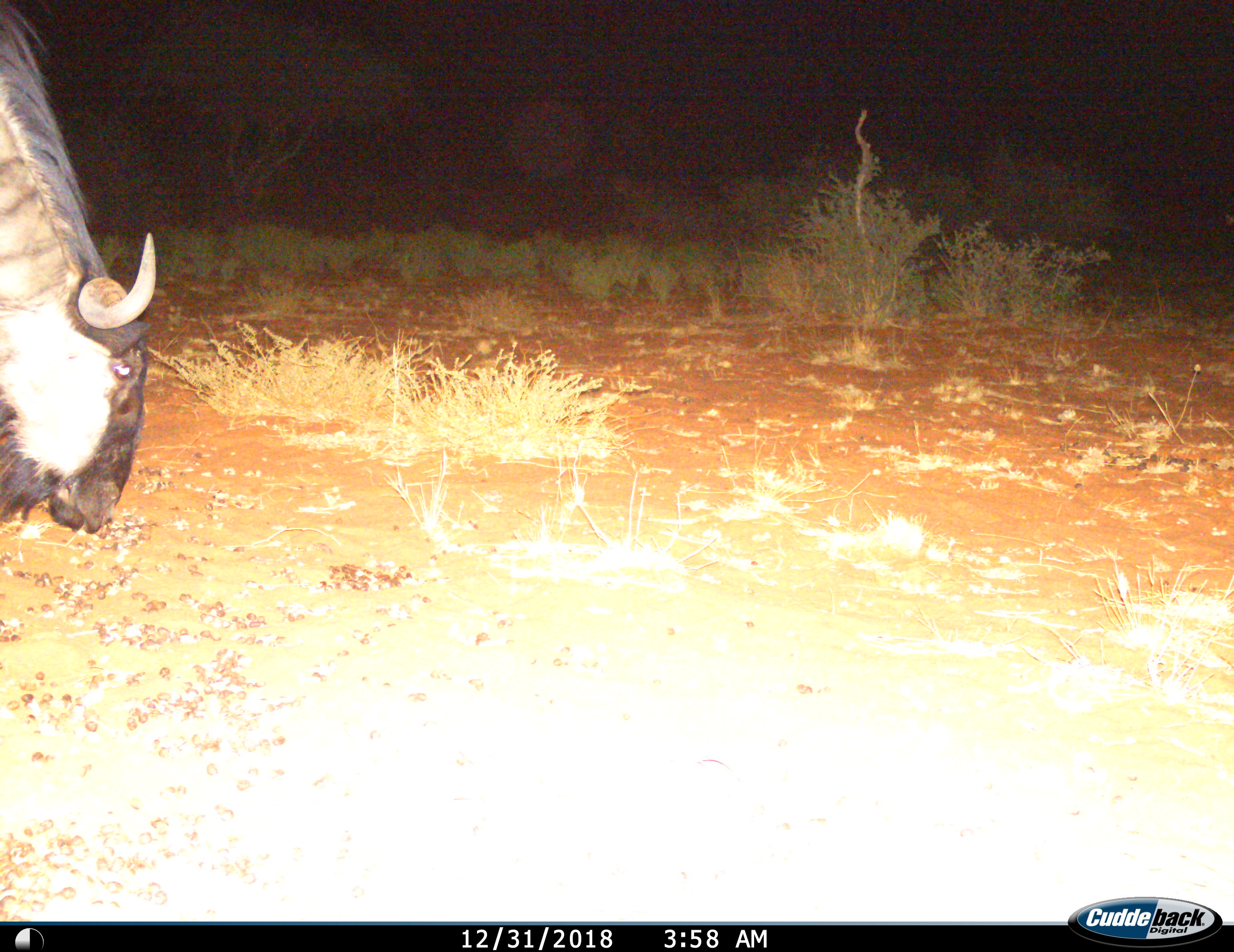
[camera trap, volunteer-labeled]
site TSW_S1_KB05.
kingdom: Animalia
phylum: Chordata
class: Mammalia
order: Artiodactyla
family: Bovidae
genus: Connochaetes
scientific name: Connochaetes taurinus taurinus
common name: blue wildebeest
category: wildebeestblue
Wildebeestblue (blue wildebeest) (Connochaetes taurinus taurinus), count 1. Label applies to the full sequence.